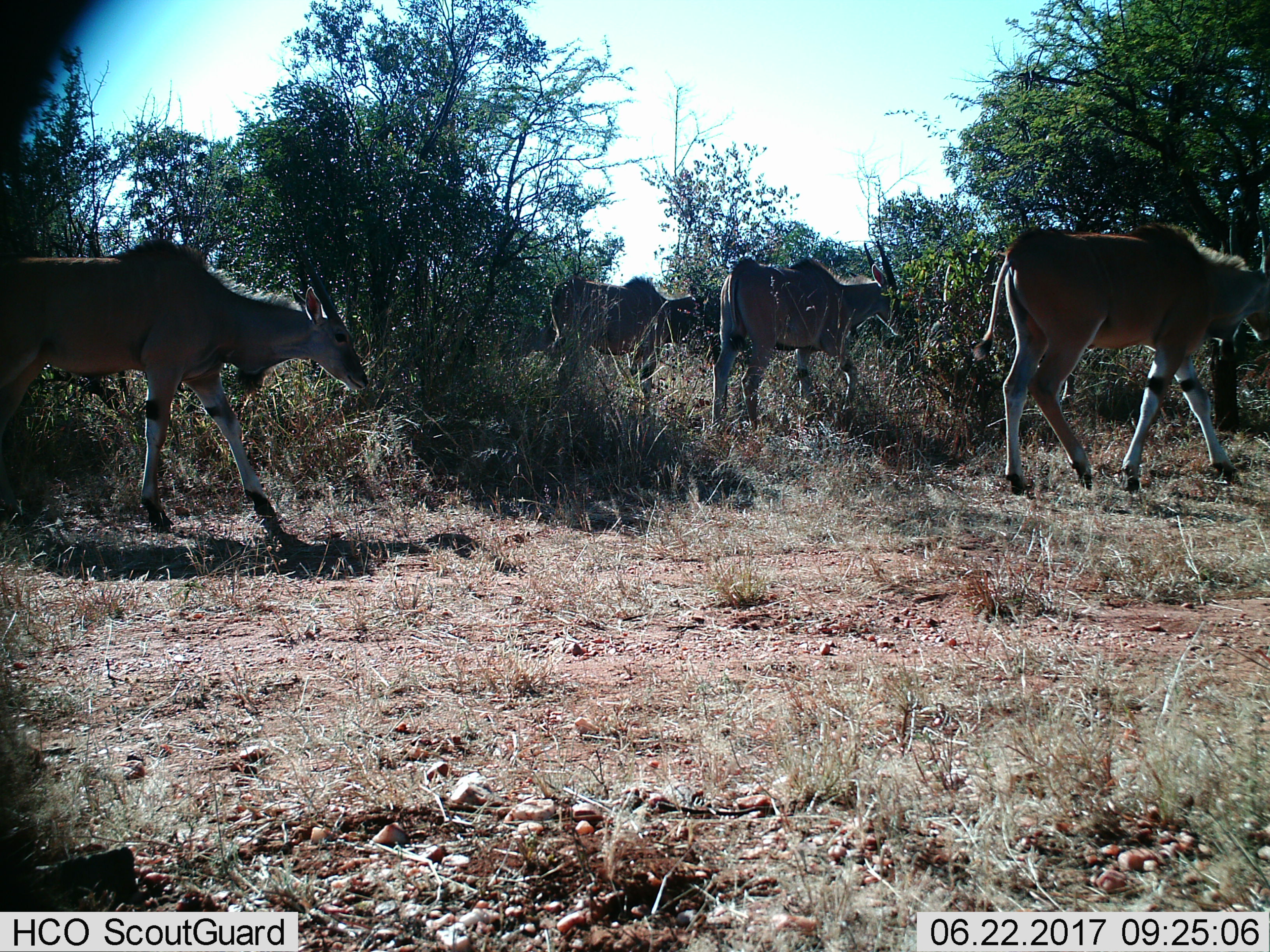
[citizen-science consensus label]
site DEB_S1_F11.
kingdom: Animalia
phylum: Chordata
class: Mammalia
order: Artiodactyla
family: Bovidae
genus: Tragelaphus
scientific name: Tragelaphus oryx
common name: eland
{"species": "eland (Tragelaphus oryx)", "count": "4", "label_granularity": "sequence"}